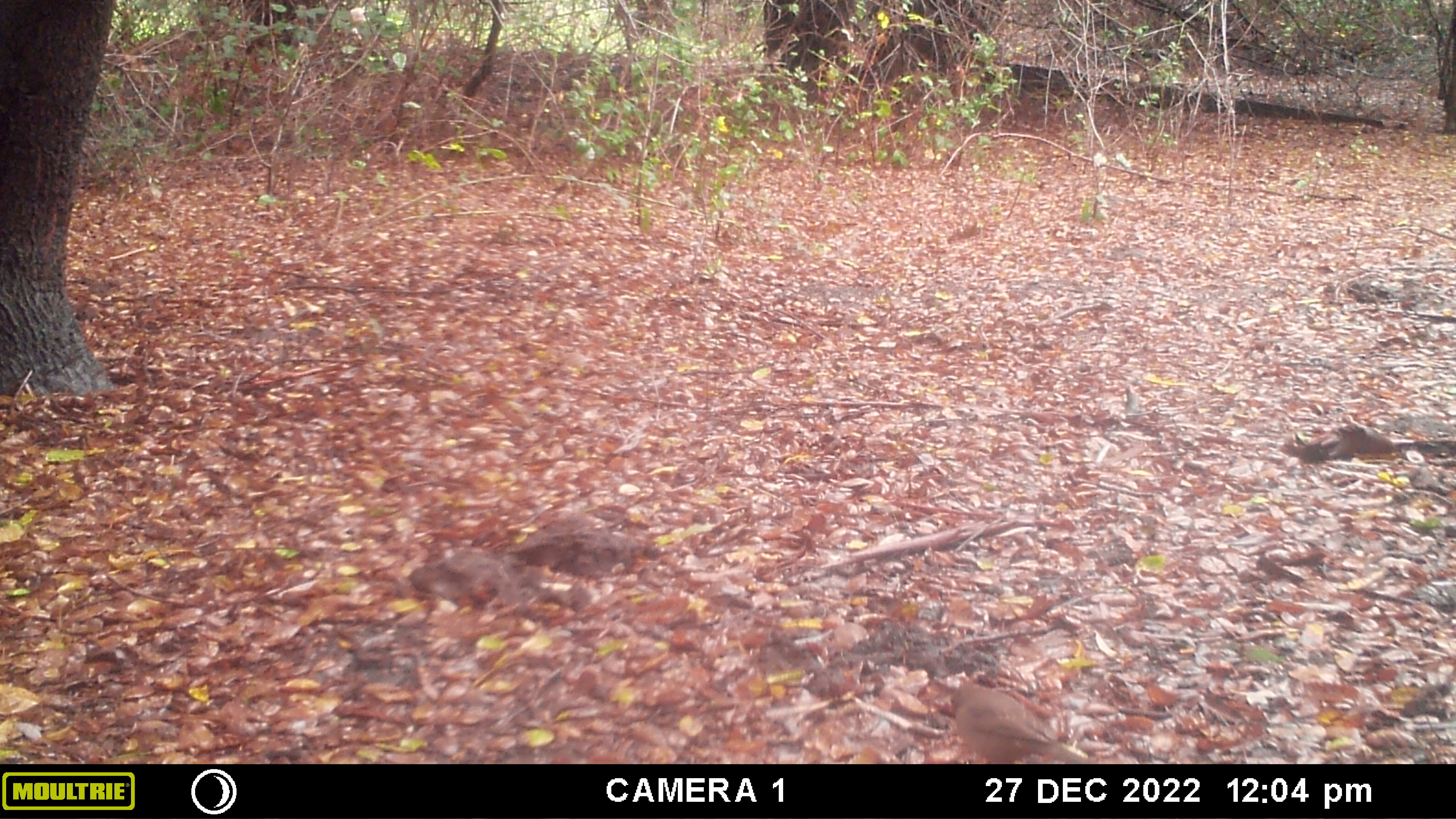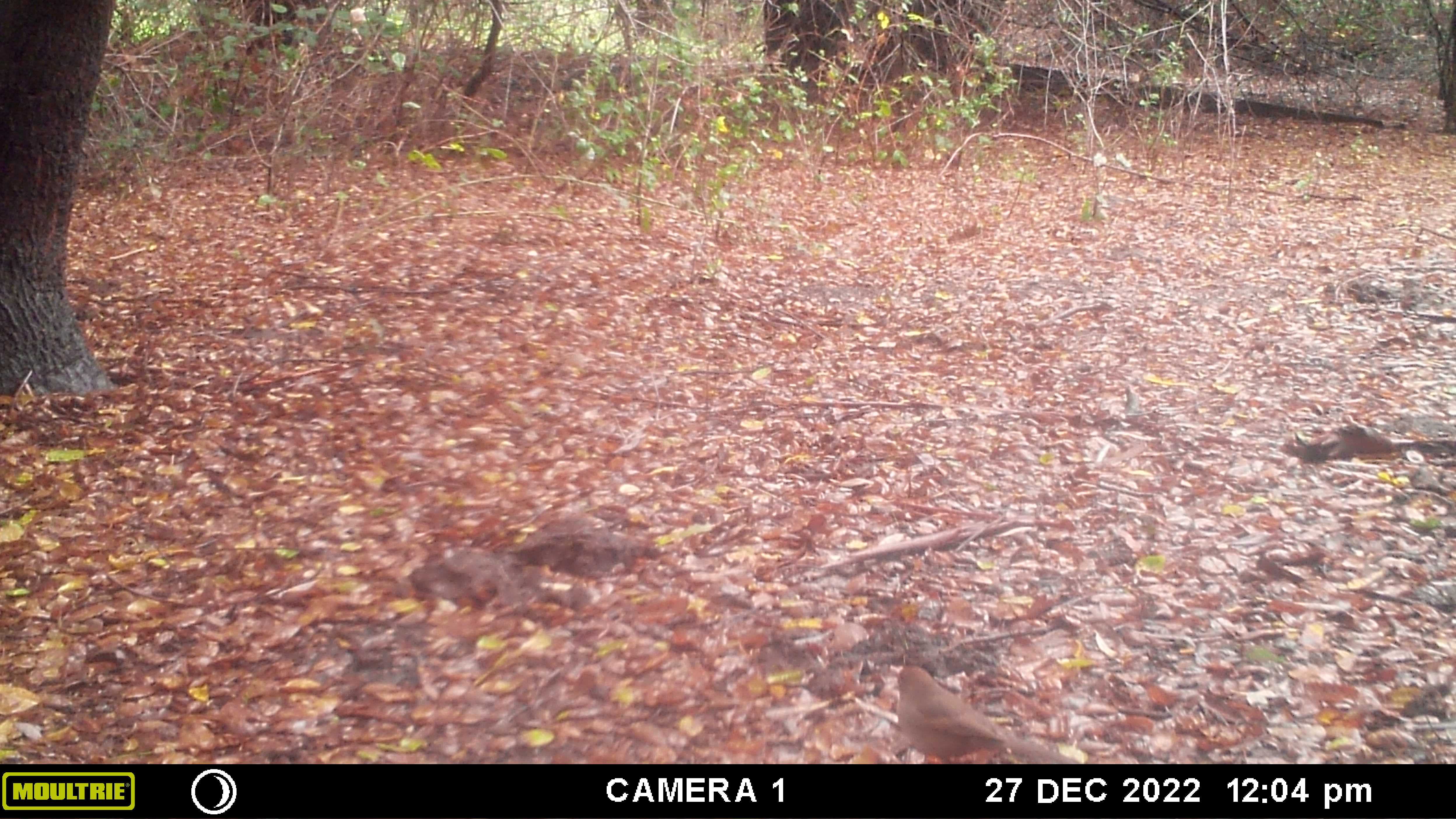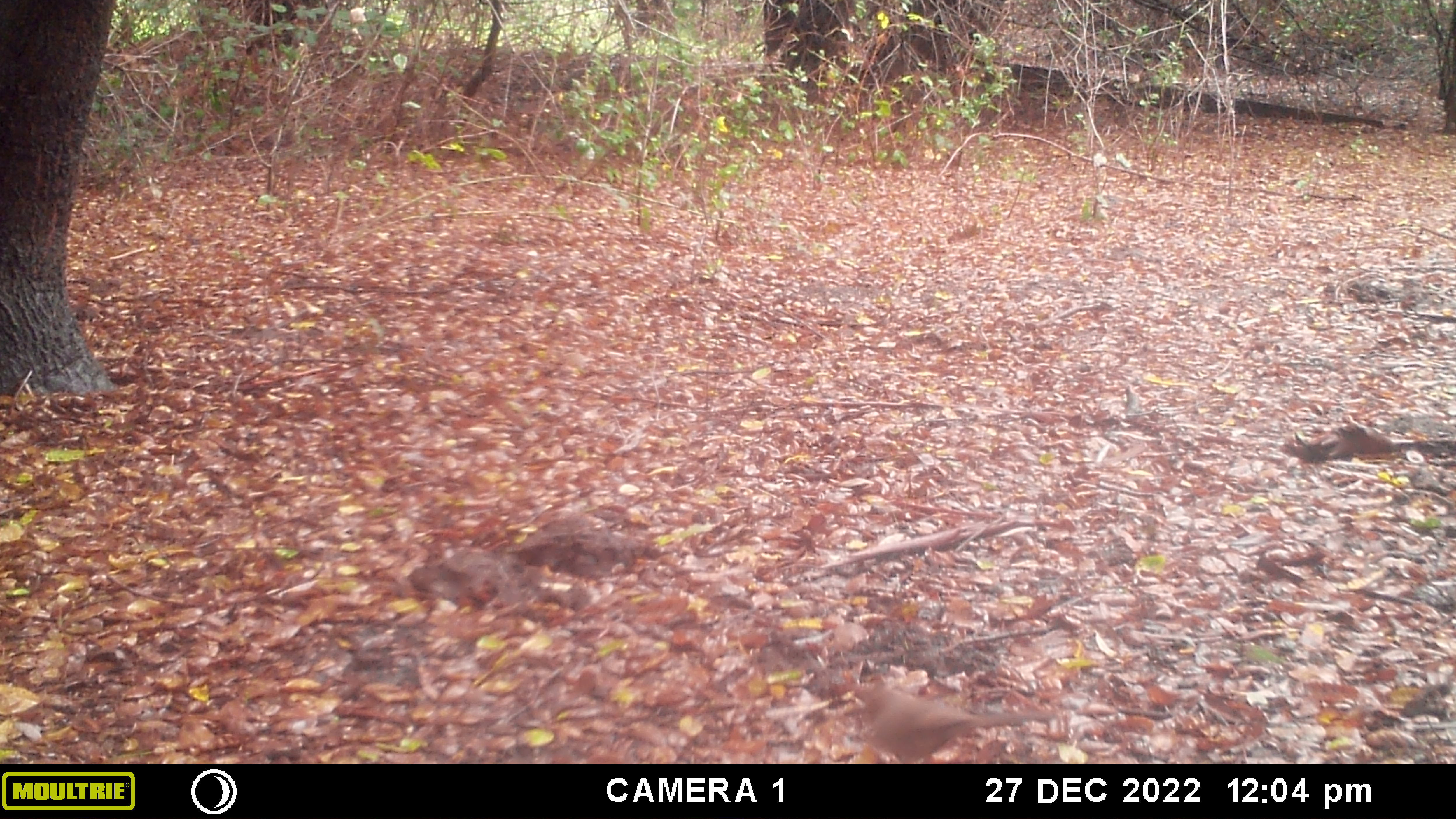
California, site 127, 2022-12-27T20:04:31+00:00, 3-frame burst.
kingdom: Animalia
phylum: Chordata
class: Aves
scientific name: Aves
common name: bird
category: unknown bird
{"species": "unknown bird (bird) (Aves)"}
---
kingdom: Animalia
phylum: Chordata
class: Aves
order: Passeriformes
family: Passerellidae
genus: Melozone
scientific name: Melozone crissalis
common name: california towhee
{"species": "california towhee (Melozone crissalis)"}